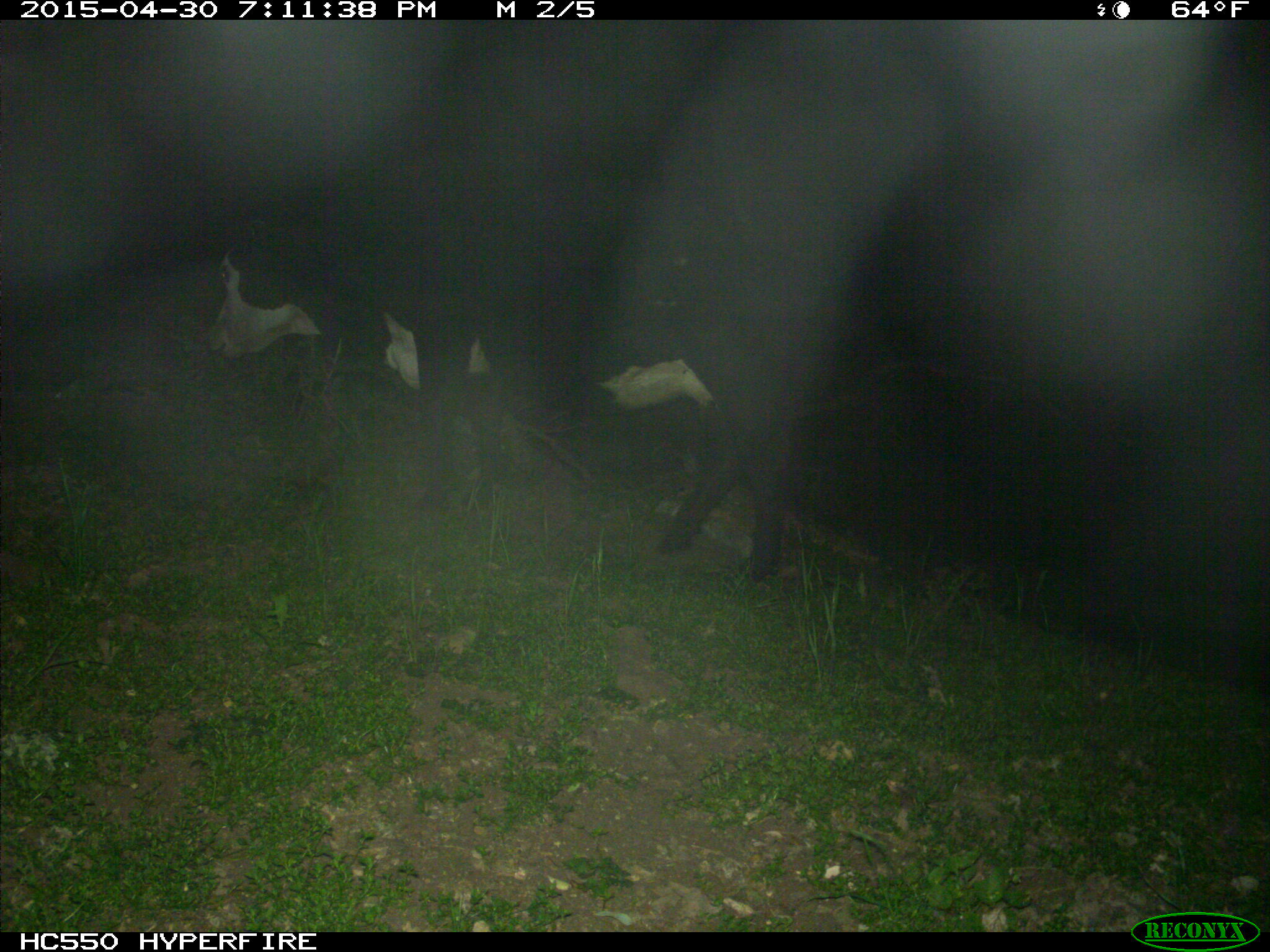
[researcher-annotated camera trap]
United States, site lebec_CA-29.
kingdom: Animalia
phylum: Chordata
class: Mammalia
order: Artiodactyla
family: Bovidae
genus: Bos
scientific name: Bos taurus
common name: domestic cow